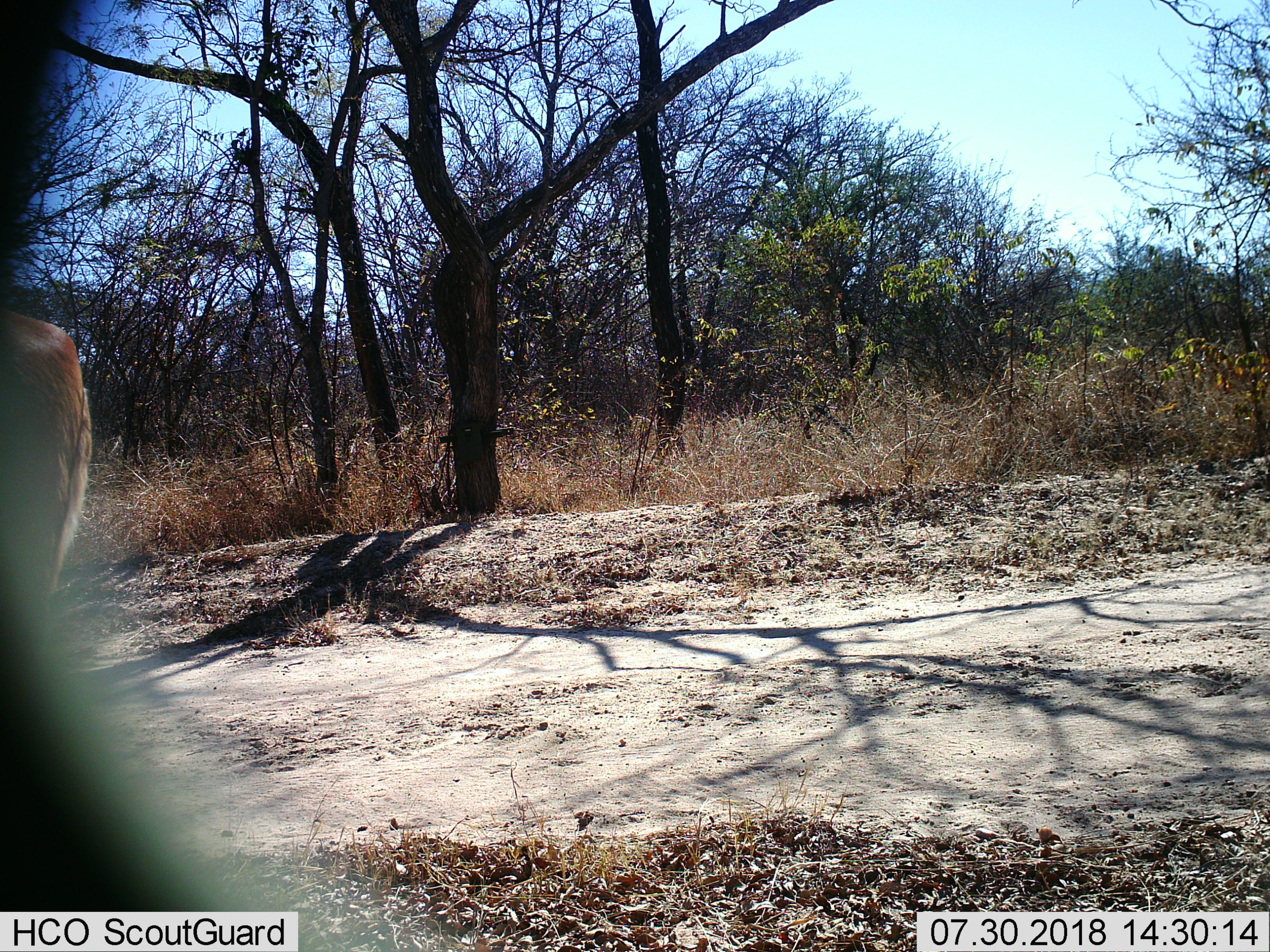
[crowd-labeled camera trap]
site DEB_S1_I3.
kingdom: Animalia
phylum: Chordata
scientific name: Vertebrata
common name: domestic animal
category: domesticanimal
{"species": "domesticanimal (domestic animal) (Vertebrata)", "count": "1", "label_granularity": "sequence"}